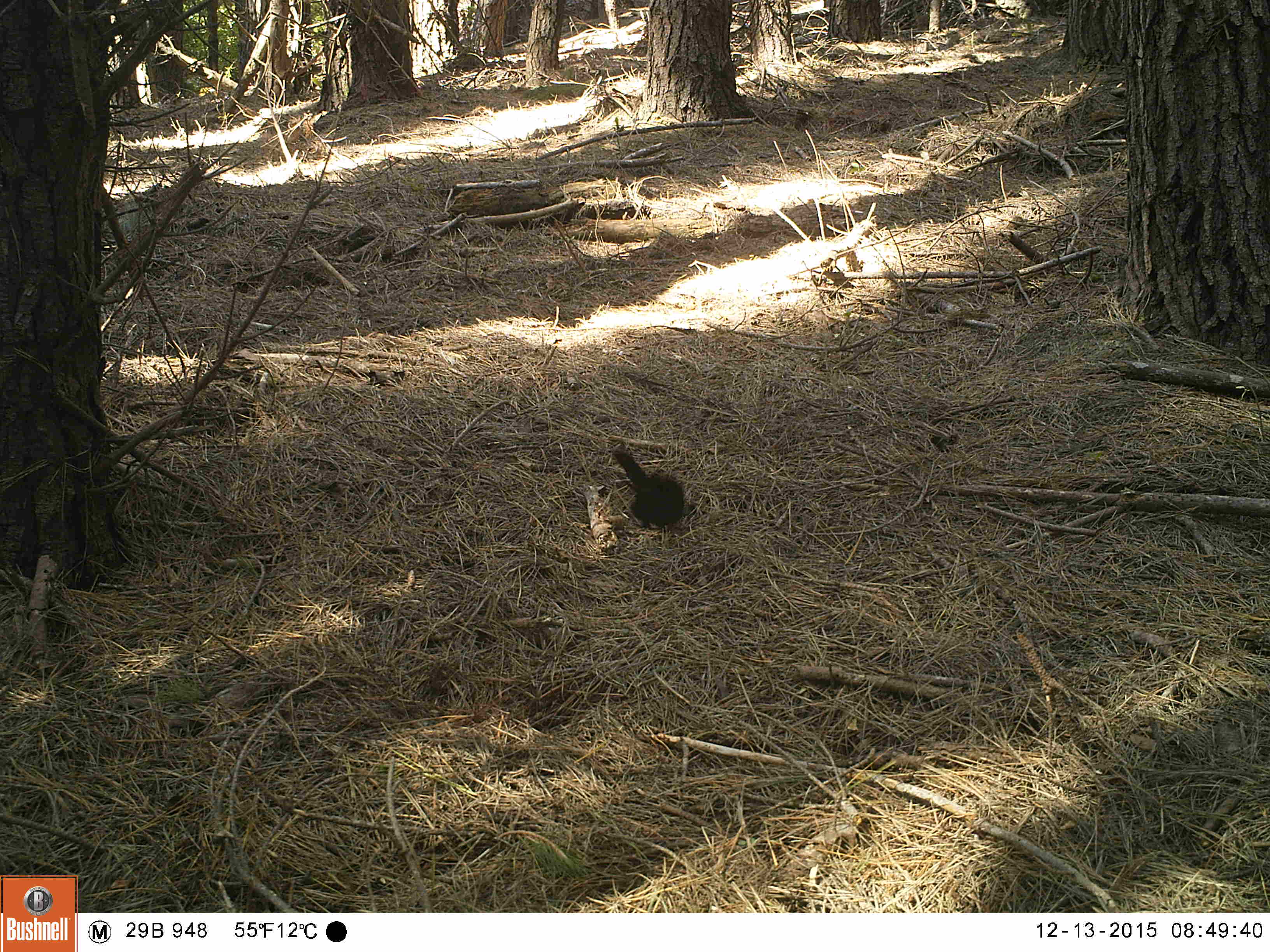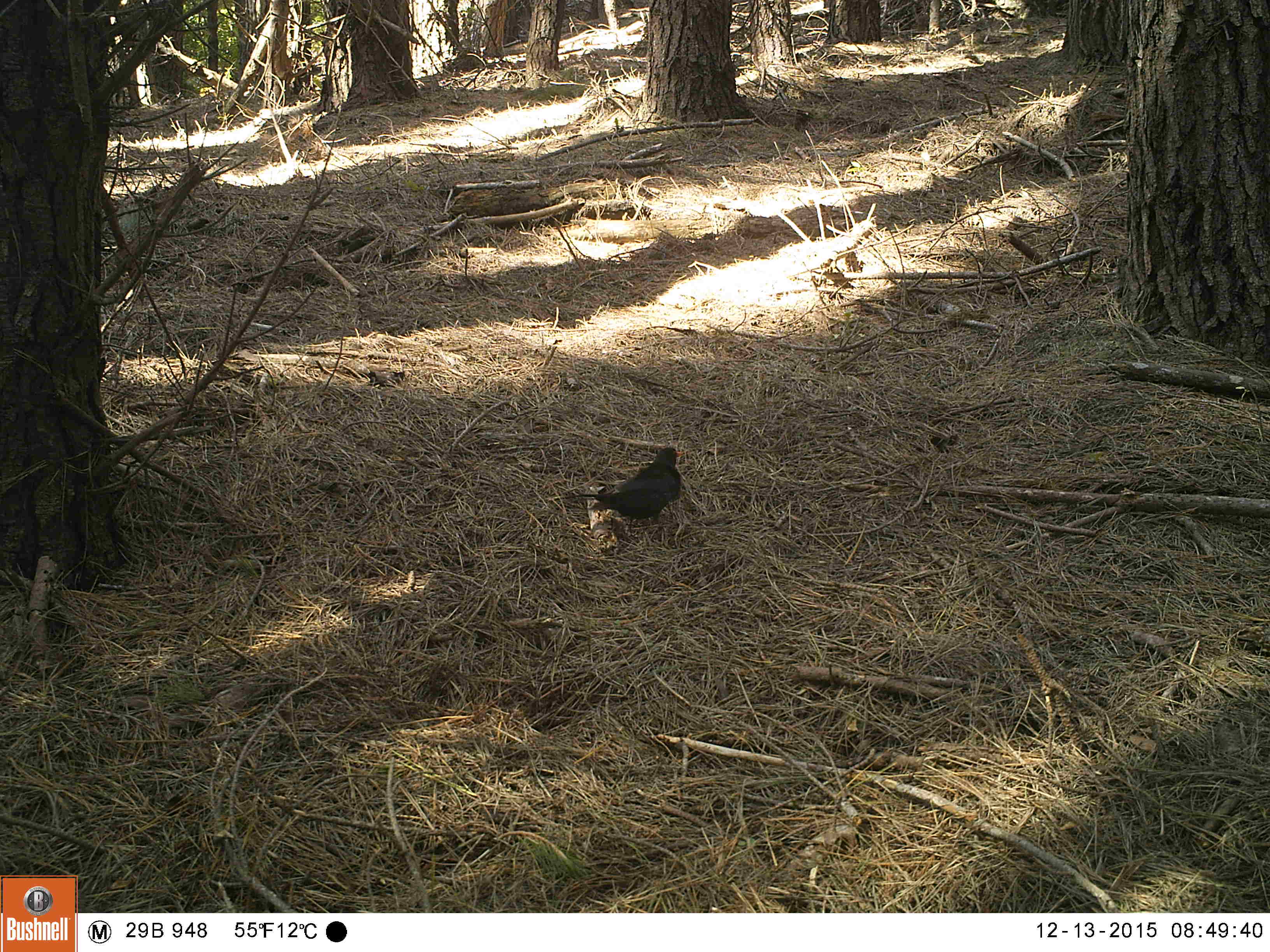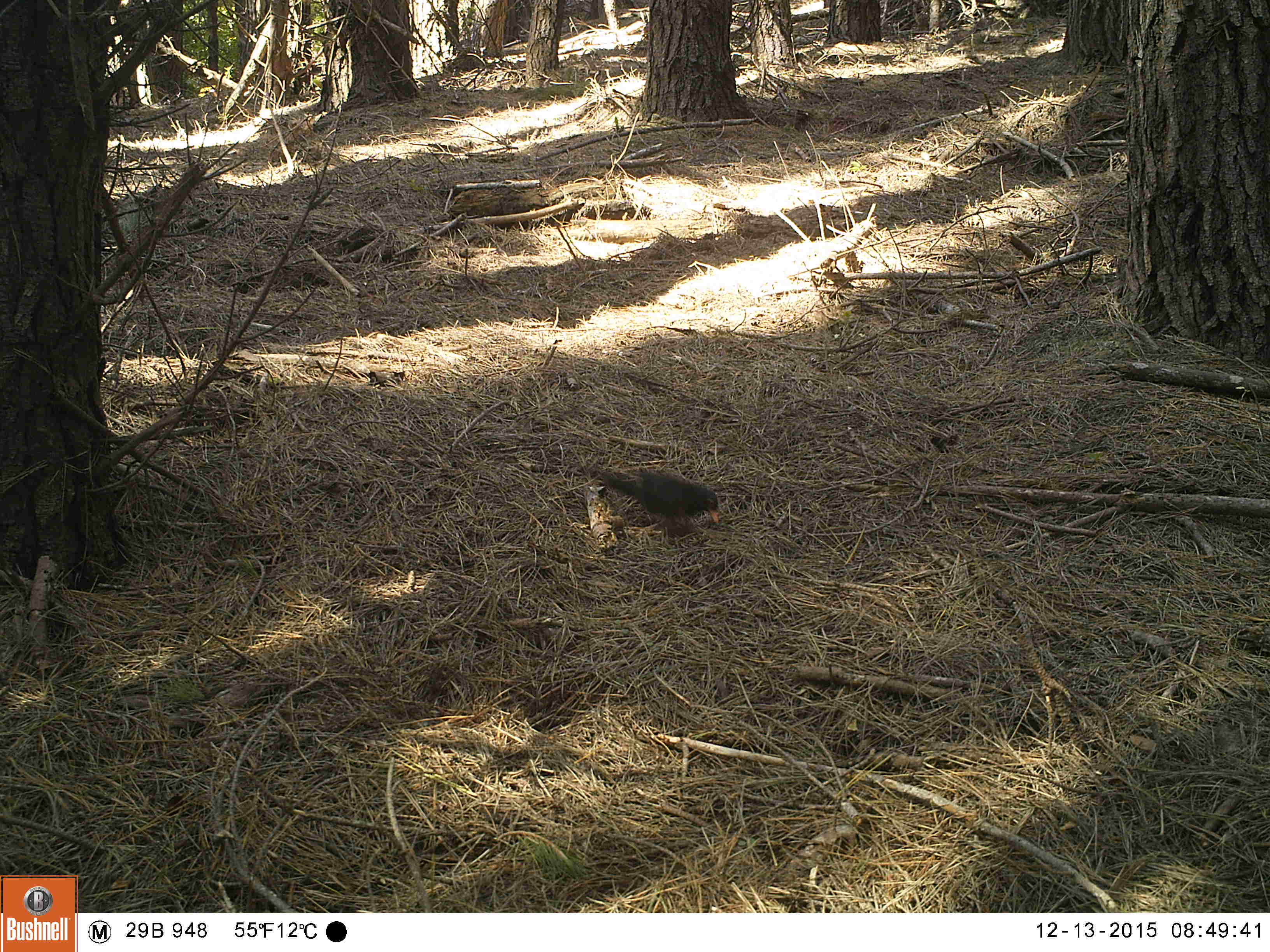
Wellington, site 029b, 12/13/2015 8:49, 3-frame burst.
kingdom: Animalia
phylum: Chordata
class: Aves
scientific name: Aves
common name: bird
Bird (Aves).